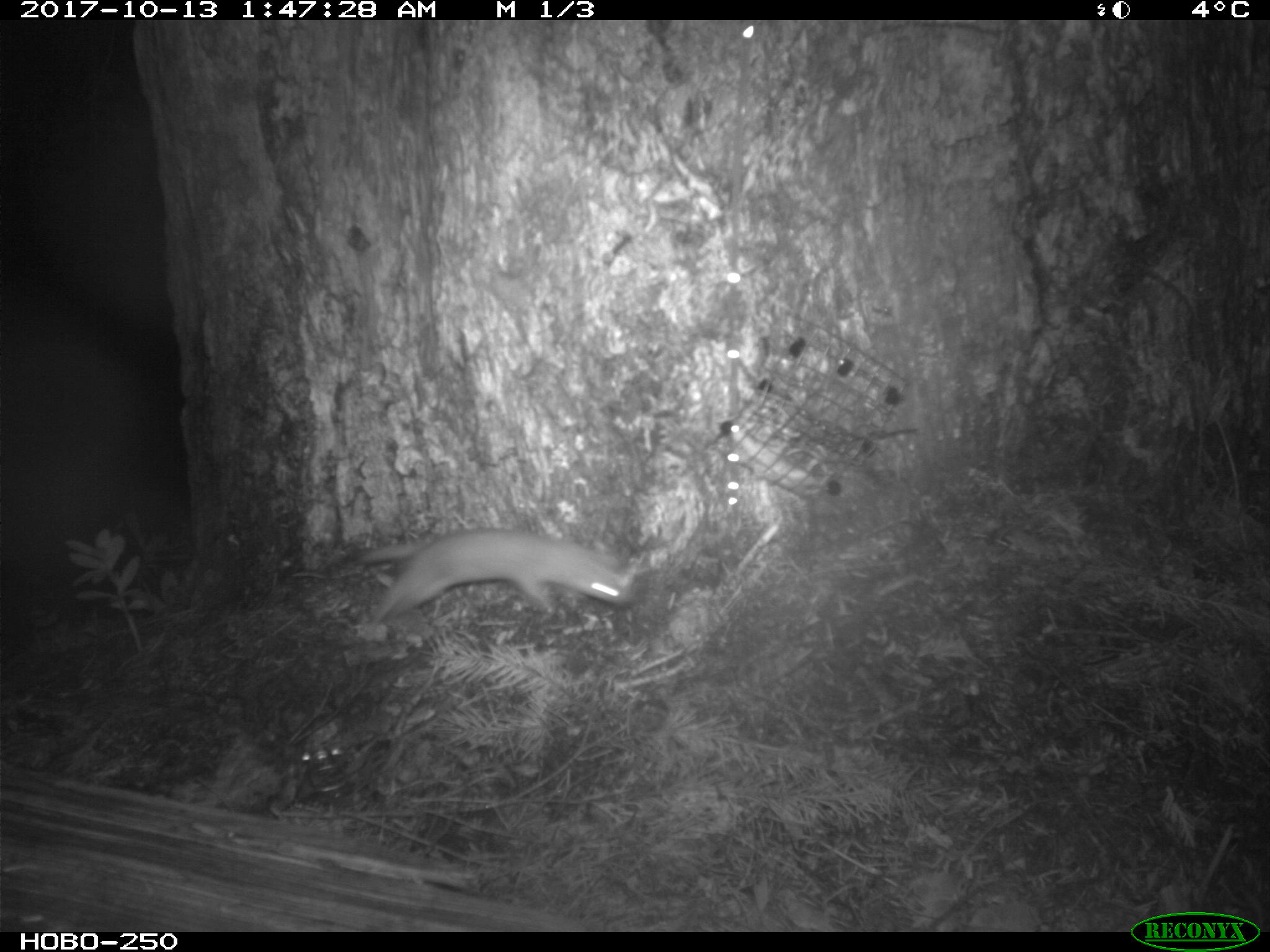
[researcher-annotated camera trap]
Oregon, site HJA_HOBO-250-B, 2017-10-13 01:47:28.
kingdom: Animalia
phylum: Chordata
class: Mammalia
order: Carnivora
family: Mustelidae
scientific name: Mustelidae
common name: weasel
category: weasel family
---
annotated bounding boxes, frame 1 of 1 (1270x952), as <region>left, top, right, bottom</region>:
weasel family: <region>360, 530, 650, 636</region>